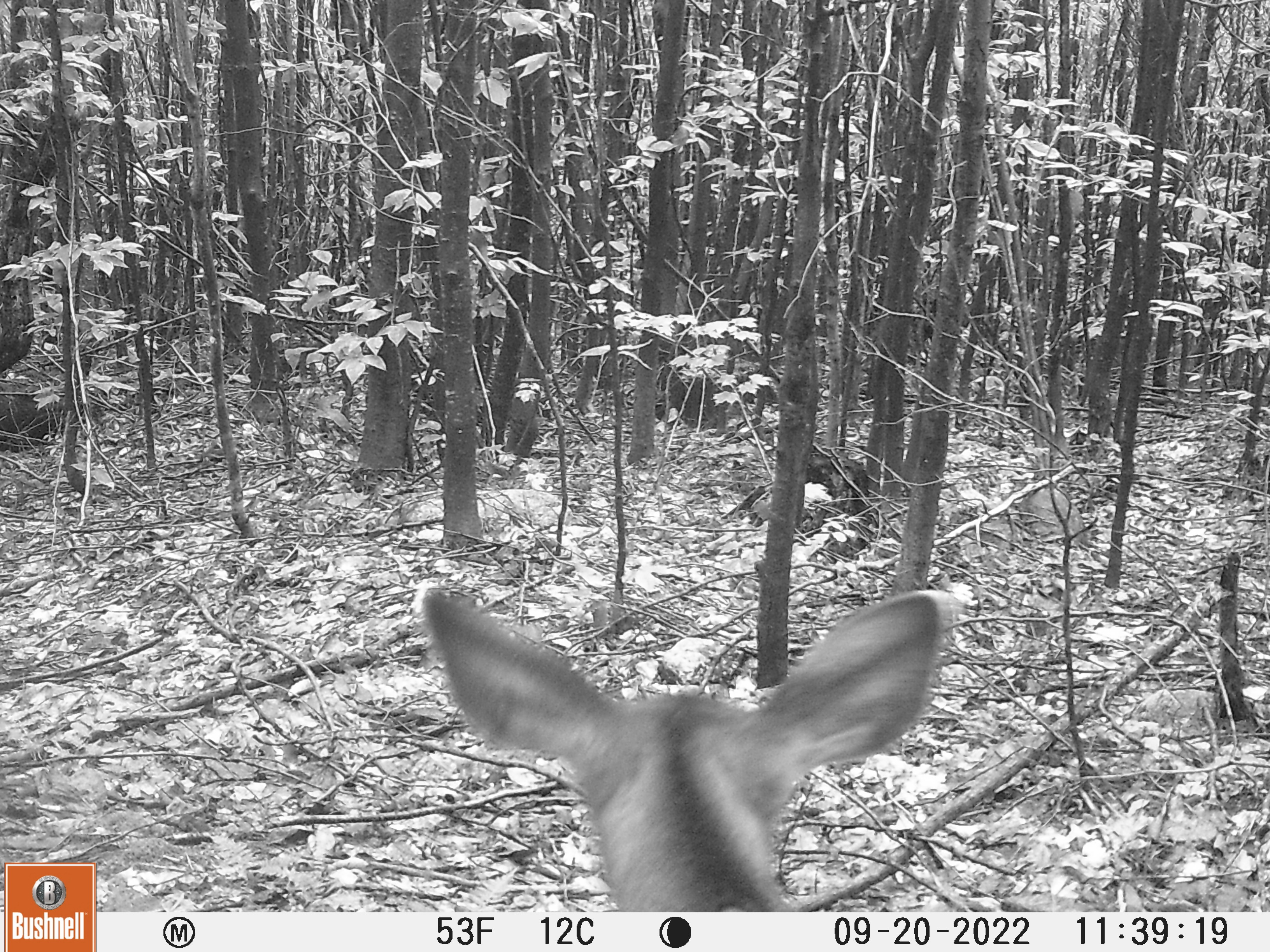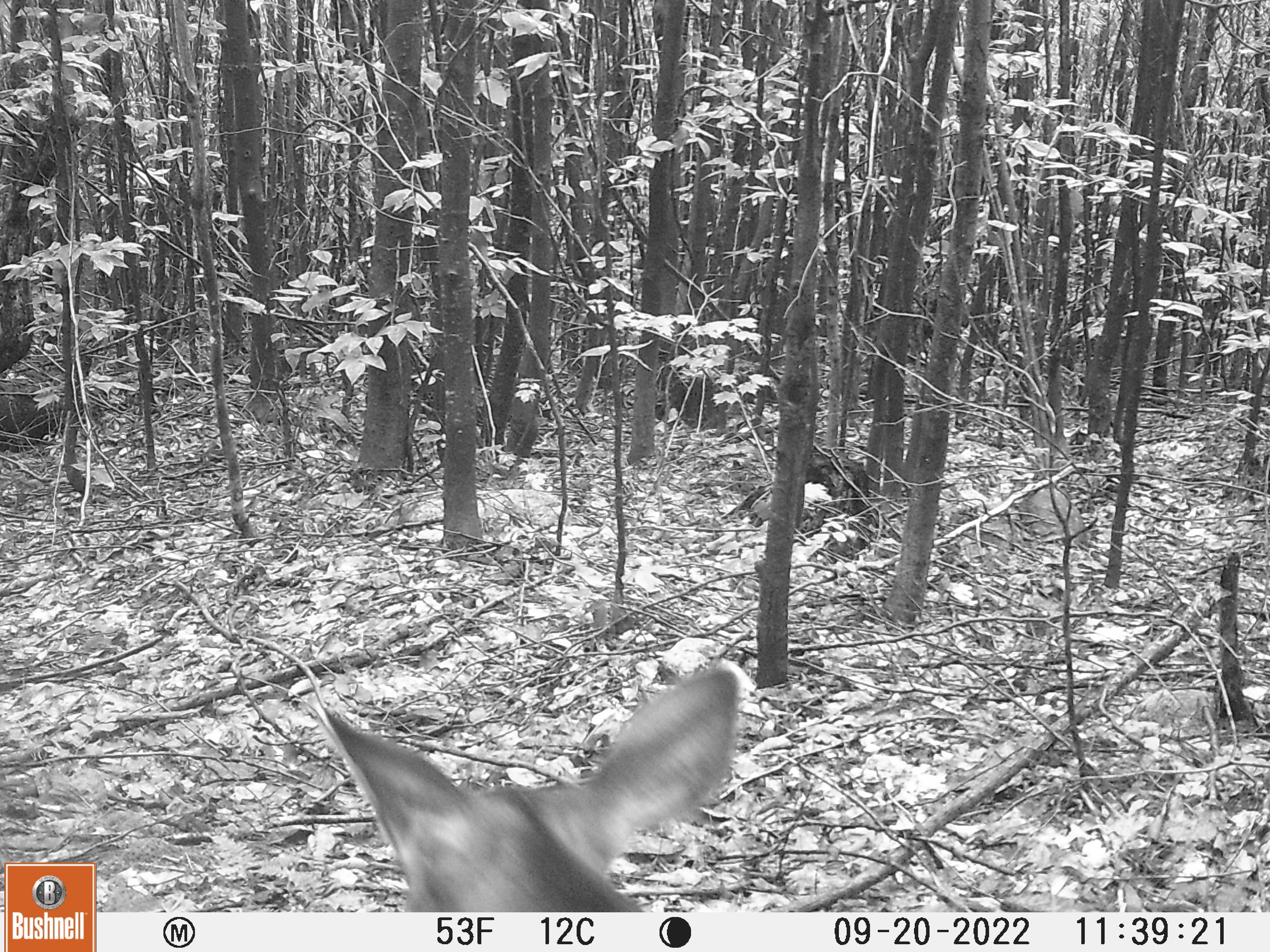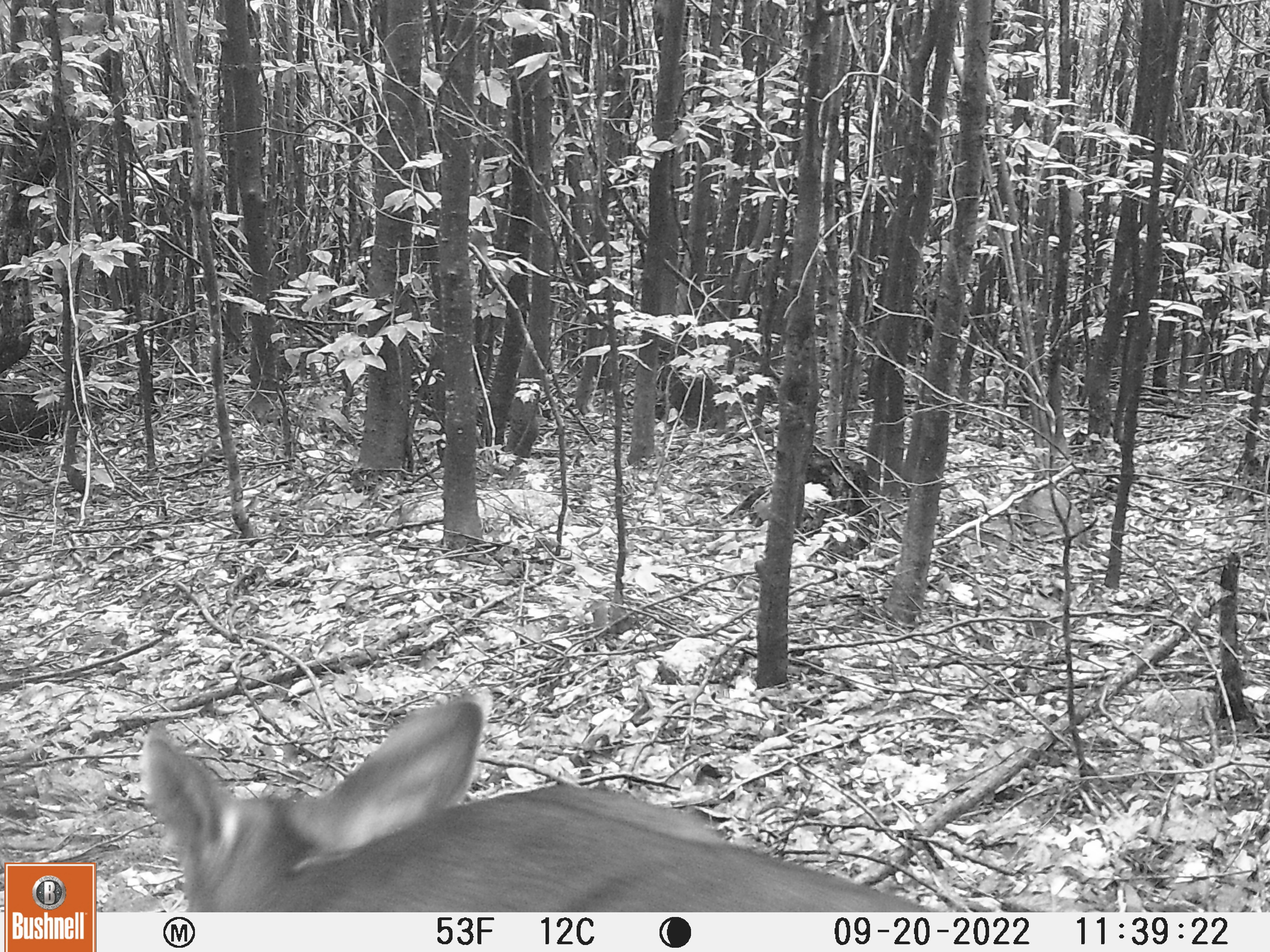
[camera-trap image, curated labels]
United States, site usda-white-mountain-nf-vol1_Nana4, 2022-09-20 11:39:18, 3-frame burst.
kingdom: Animalia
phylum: Chordata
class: Mammalia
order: Artiodactyla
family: Cervidae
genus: Odocoileus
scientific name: Odocoileus virginianus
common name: white-tailed deer